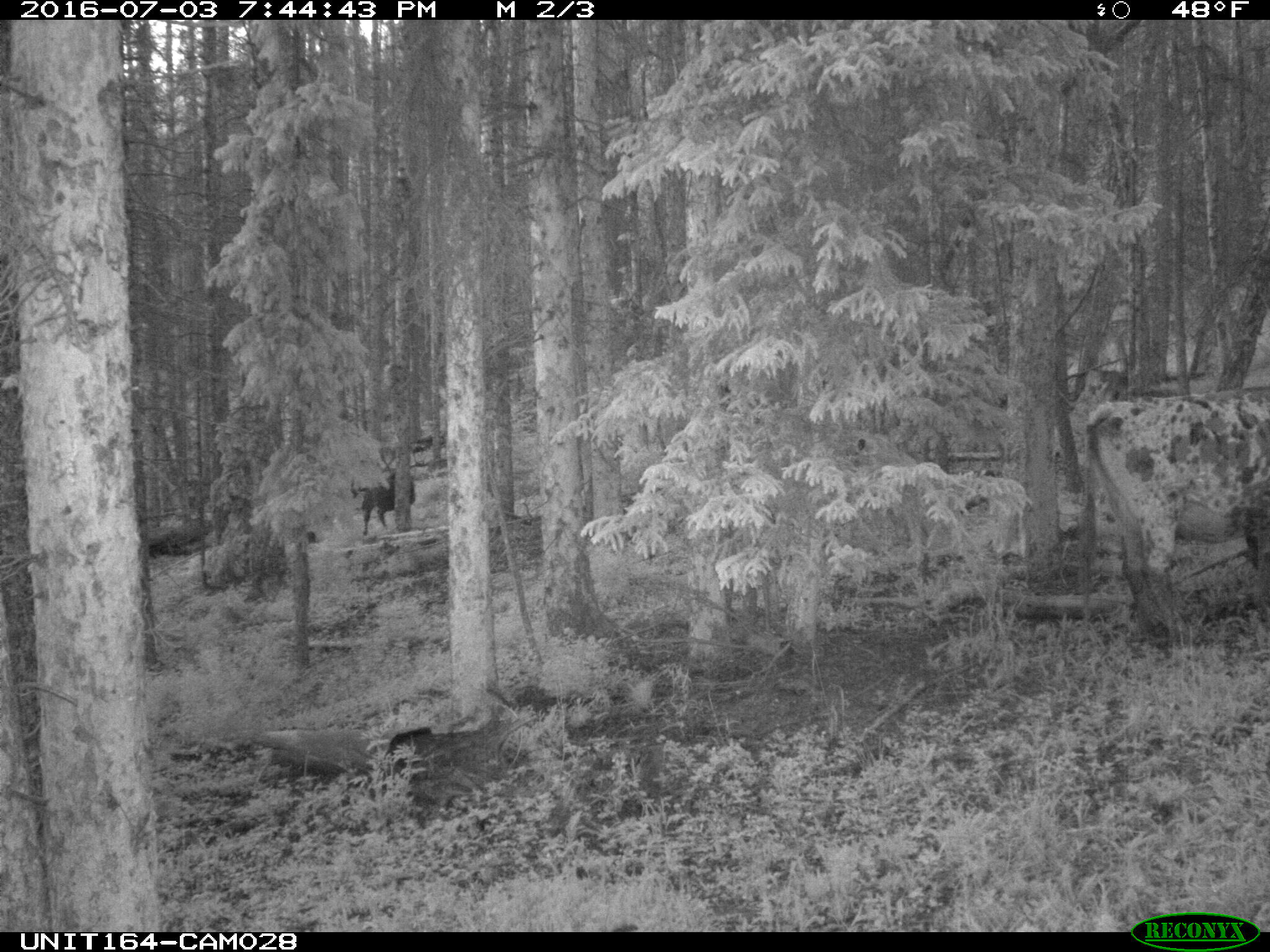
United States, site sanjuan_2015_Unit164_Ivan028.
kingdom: Animalia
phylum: Chordata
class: Mammalia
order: Artiodactyla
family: Bovidae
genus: Bos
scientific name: Bos taurus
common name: domestic cow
Bos taurus (domestic cow).